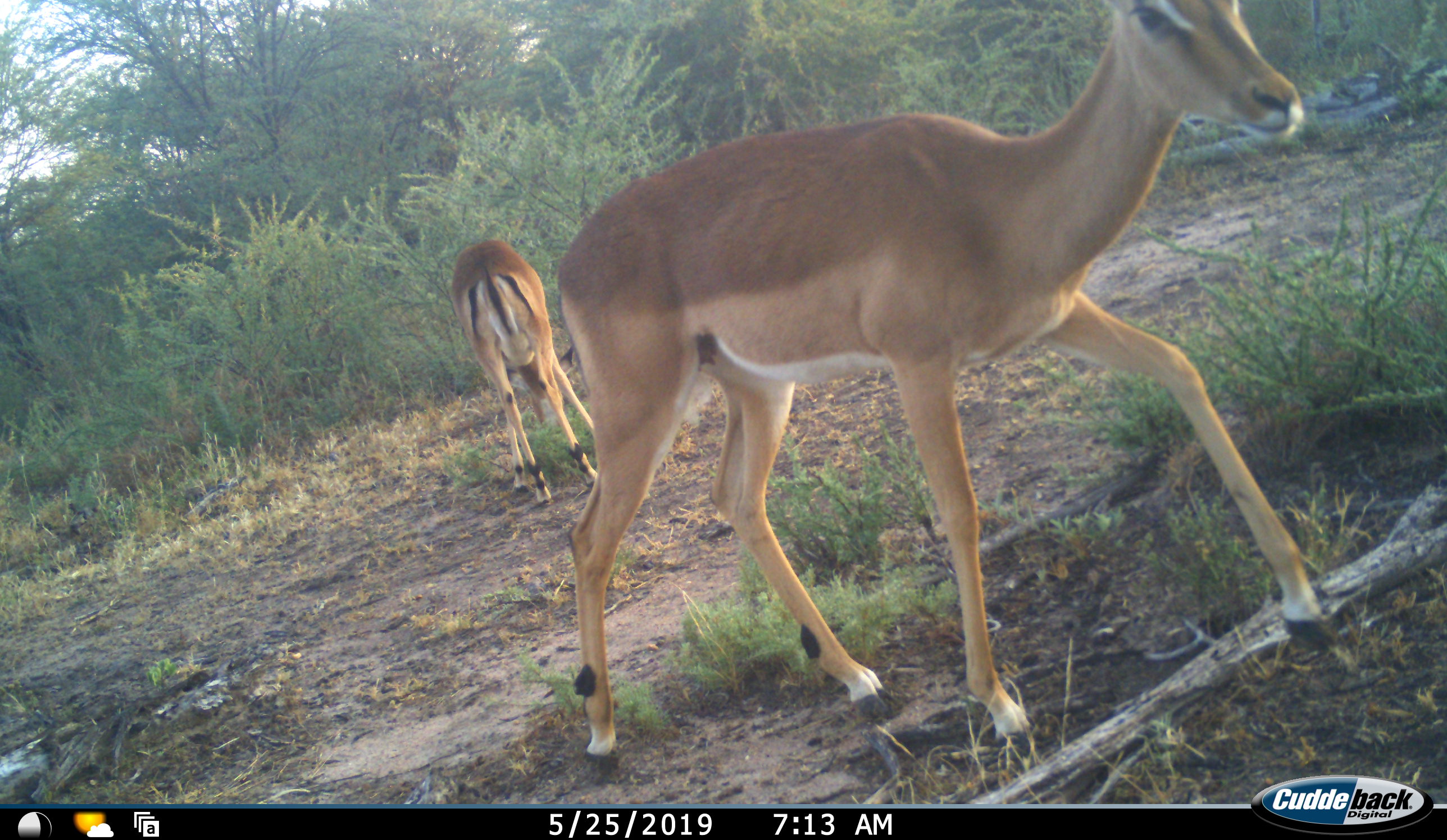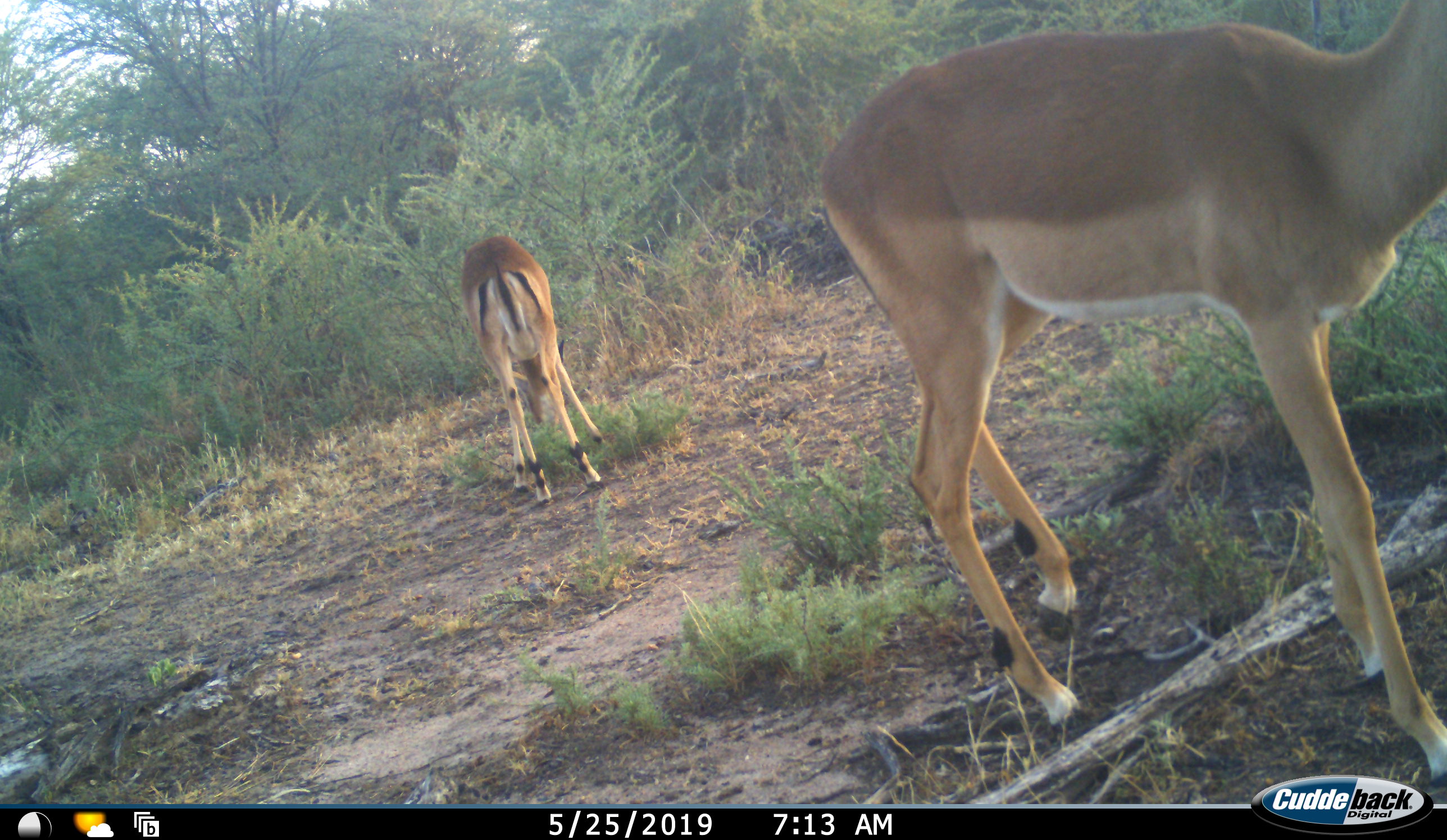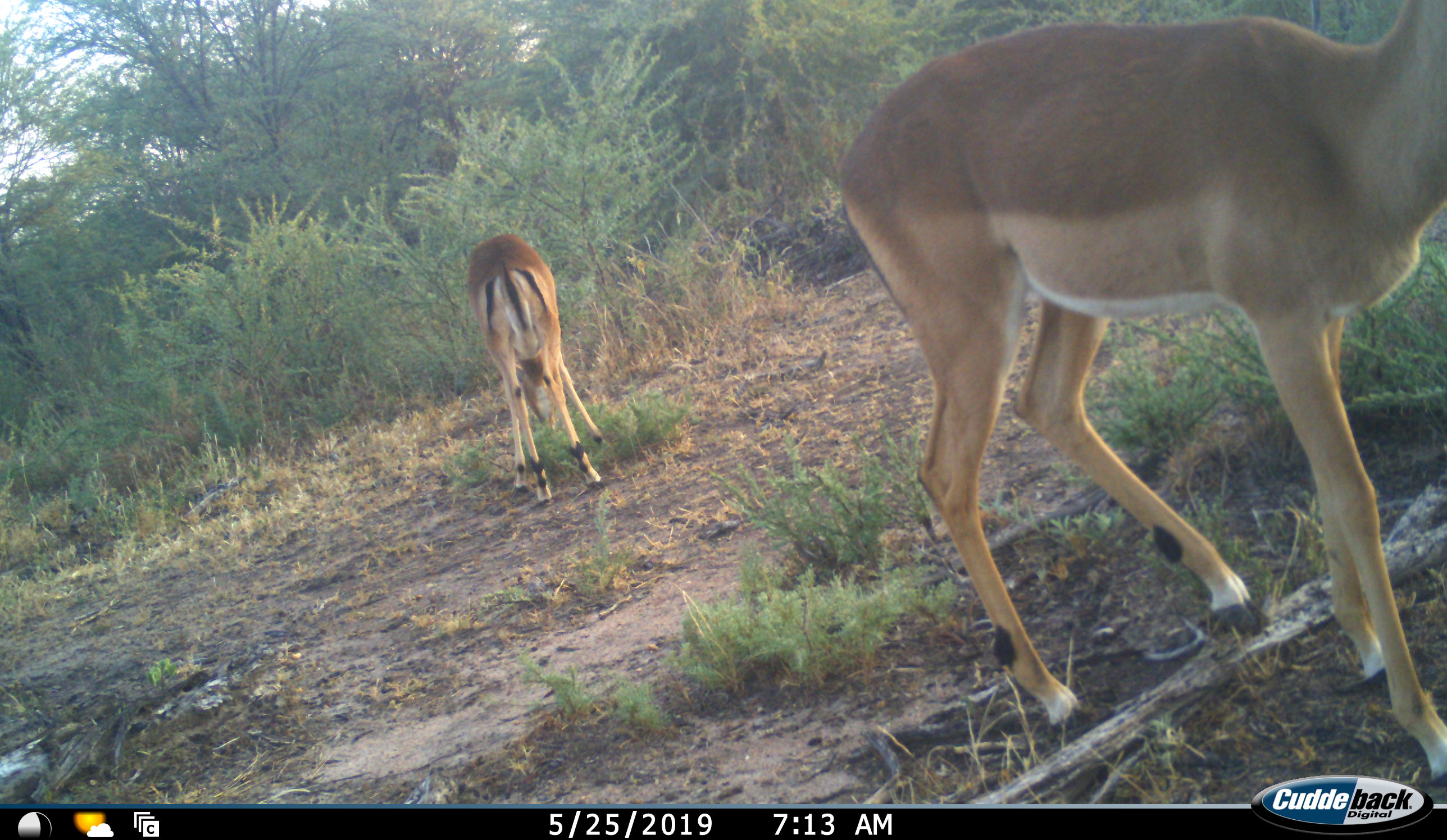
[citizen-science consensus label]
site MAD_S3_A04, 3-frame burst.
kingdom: Animalia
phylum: Chordata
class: Mammalia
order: Artiodactyla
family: Bovidae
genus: Aepyceros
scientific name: Aepyceros melampus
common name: impala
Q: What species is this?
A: Impala (Aepyceros melampus).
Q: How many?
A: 2.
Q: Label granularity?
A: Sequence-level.